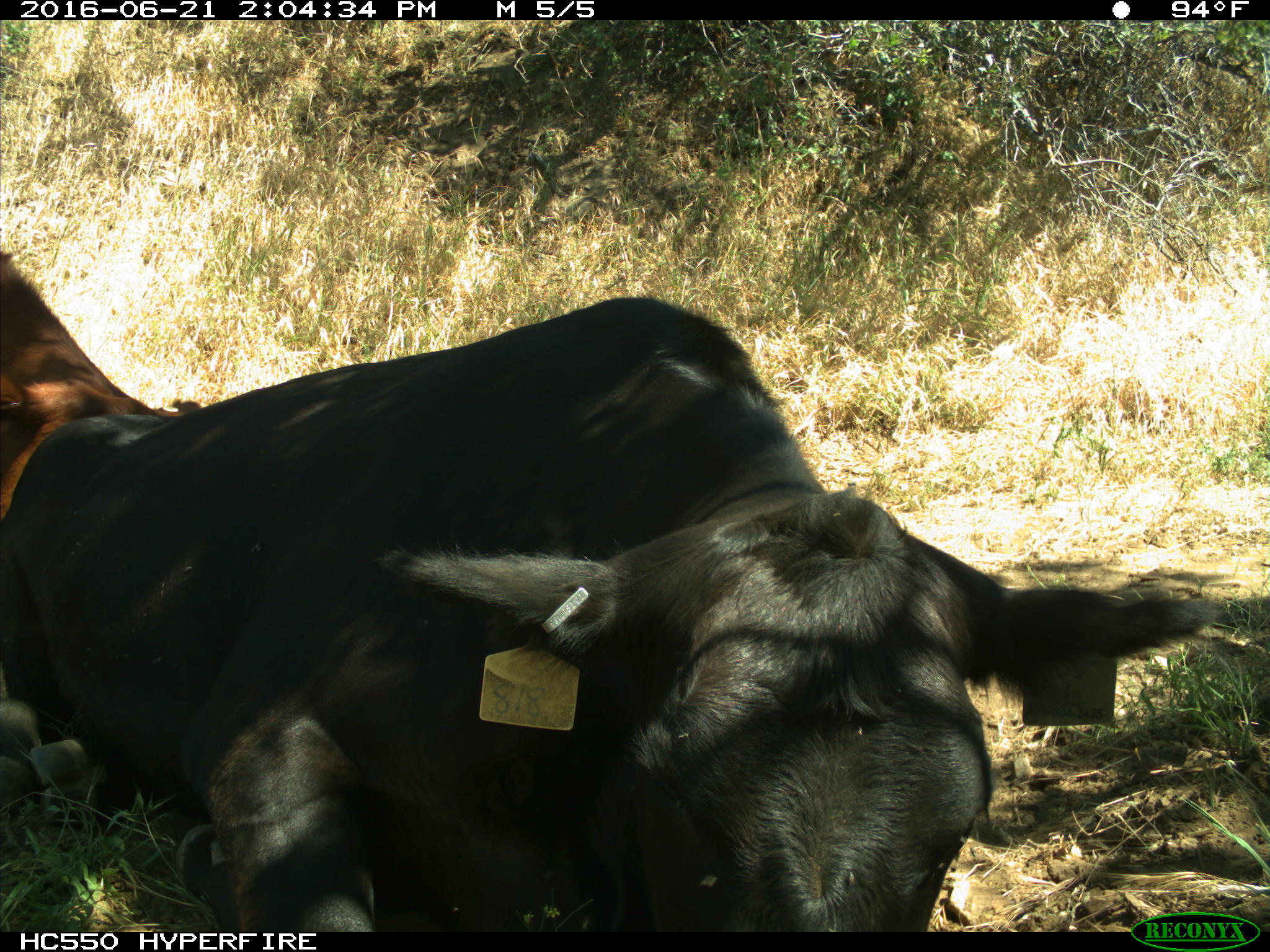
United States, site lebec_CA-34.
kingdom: Animalia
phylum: Chordata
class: Mammalia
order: Artiodactyla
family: Bovidae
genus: Bos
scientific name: Bos taurus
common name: domestic cow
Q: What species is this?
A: Bos taurus (domestic cow).